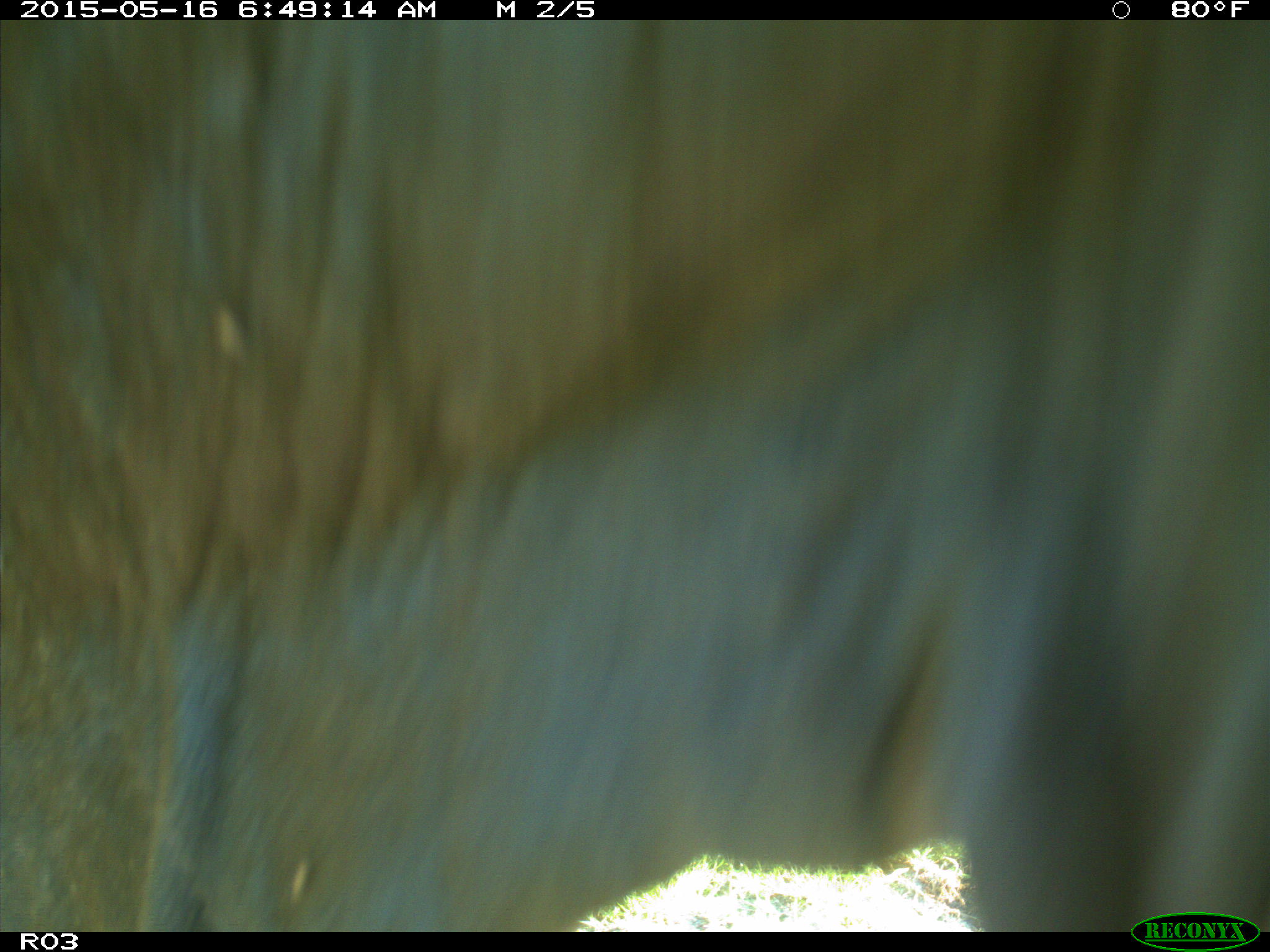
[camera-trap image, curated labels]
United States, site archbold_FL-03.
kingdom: Animalia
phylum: Chordata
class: Mammalia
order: Artiodactyla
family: Bovidae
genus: Bos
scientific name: Bos taurus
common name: domestic cow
Bos taurus (domestic cow).